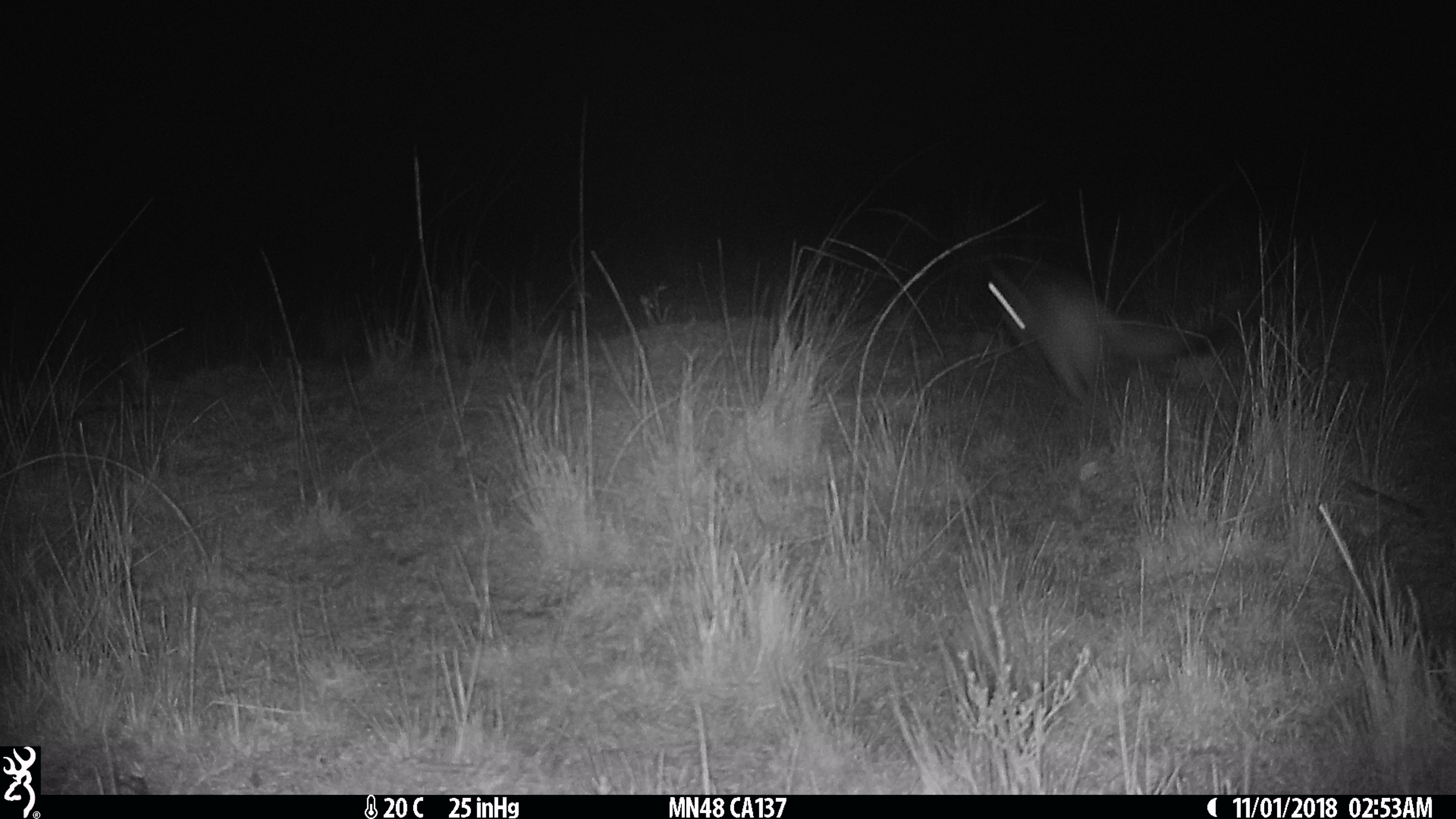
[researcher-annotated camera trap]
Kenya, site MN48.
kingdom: Animalia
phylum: Chordata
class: Mammalia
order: Rodentia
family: Pedetidae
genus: Pedetes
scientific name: Pedetes capensis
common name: springhare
Springhare (Pedetes capensis).